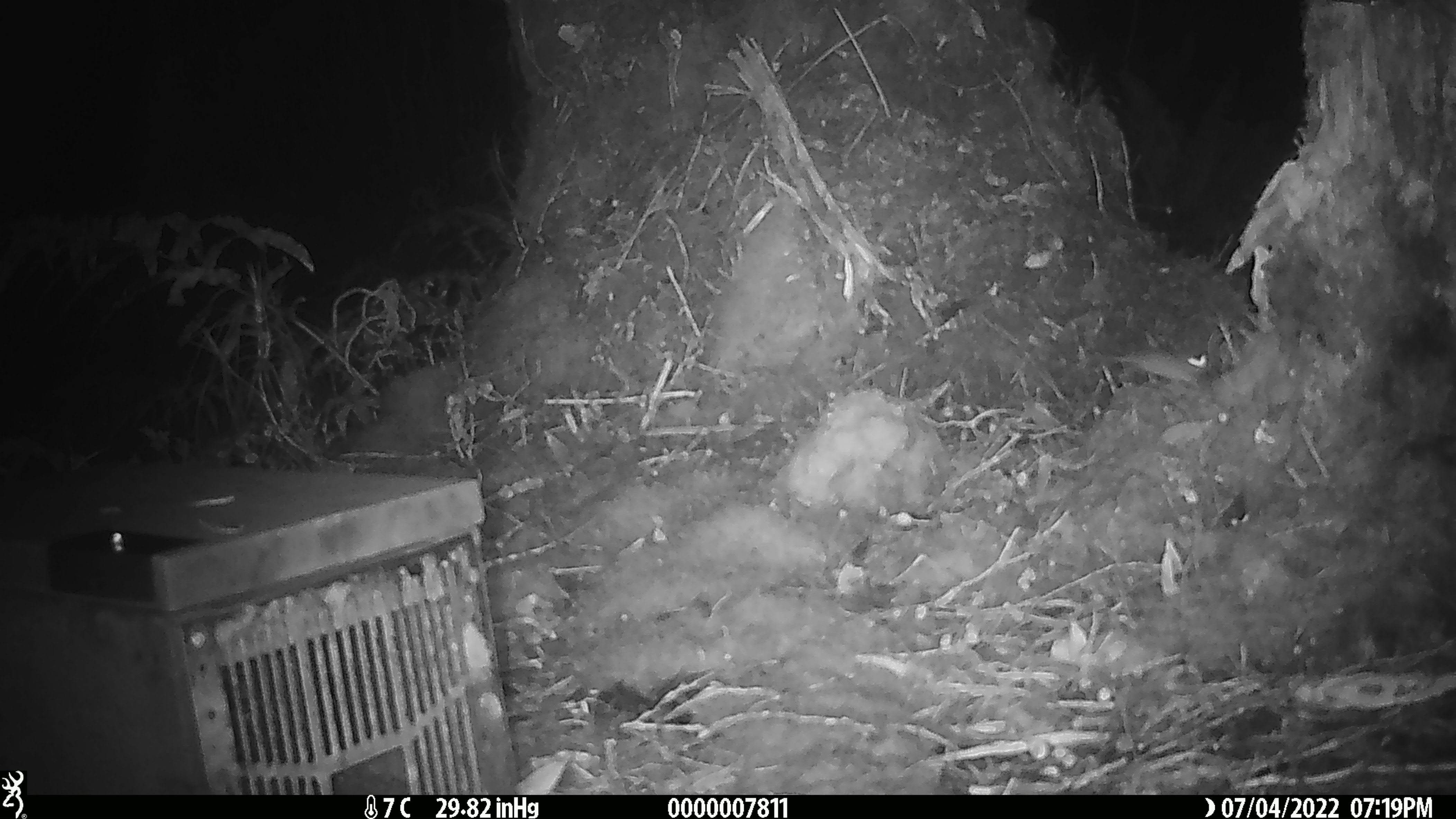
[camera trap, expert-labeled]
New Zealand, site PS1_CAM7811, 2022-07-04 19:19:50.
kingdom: Animalia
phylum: Chordata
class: Mammalia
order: Rodentia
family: Muridae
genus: Mus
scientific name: Mus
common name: mouse